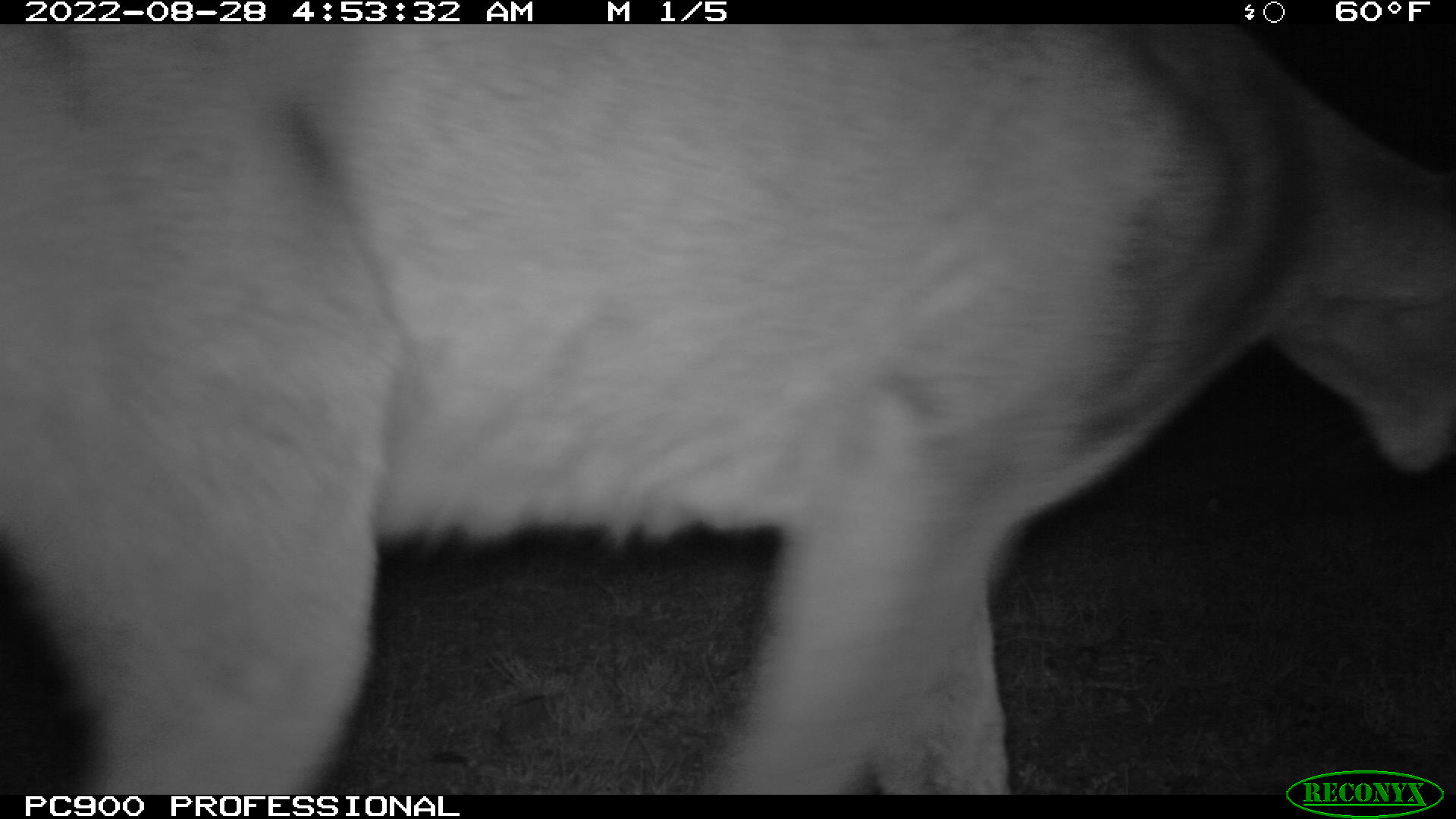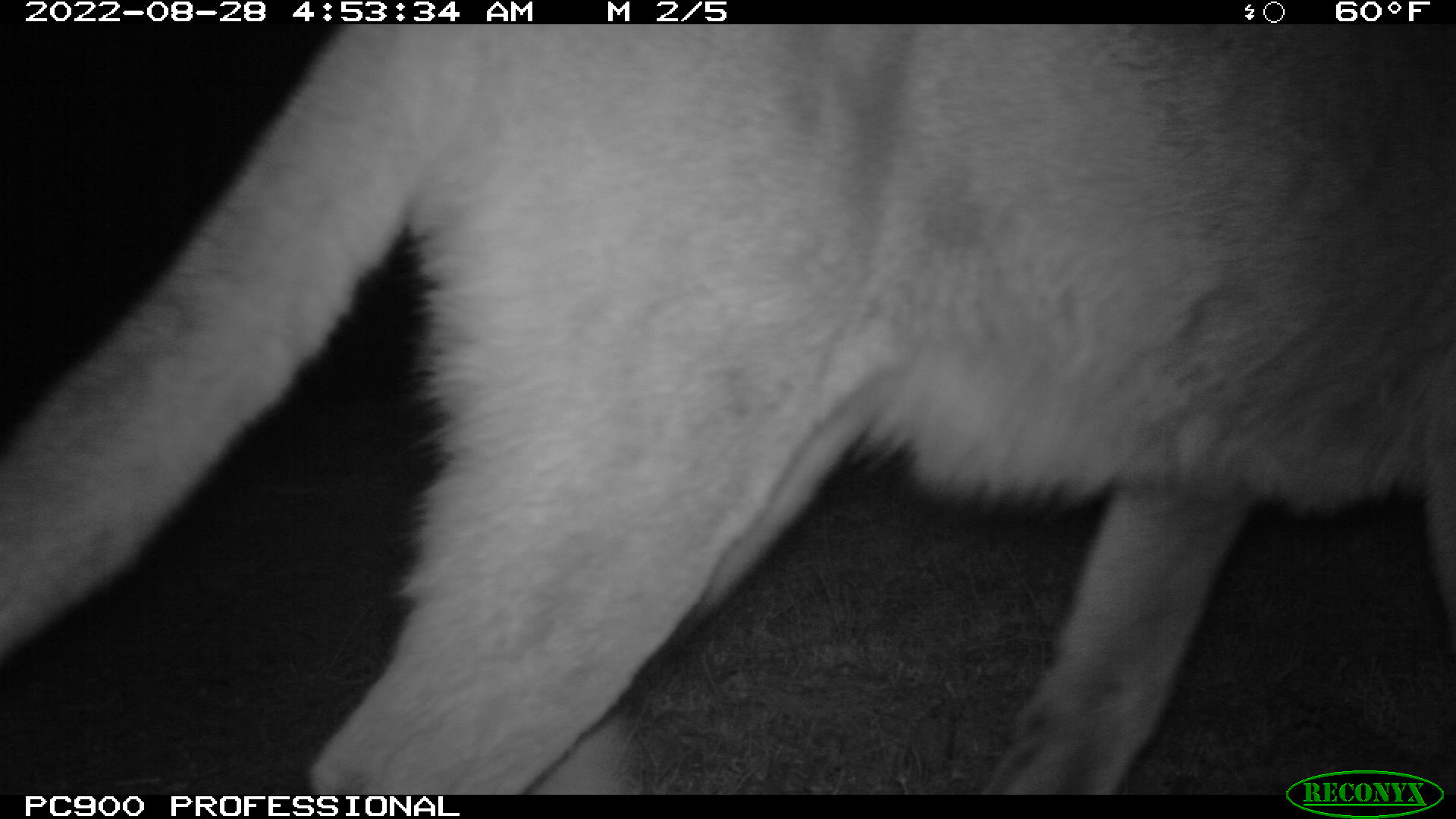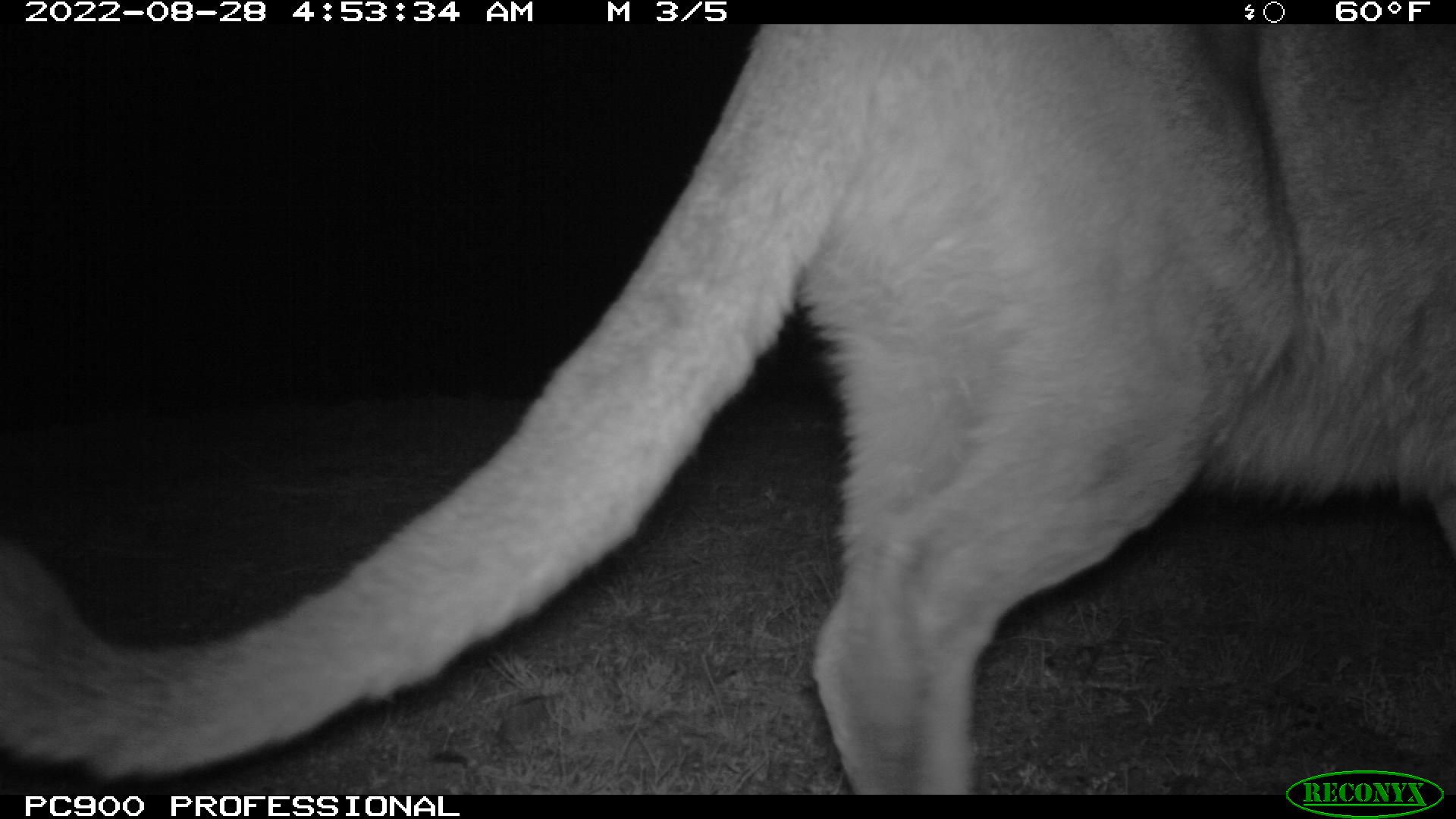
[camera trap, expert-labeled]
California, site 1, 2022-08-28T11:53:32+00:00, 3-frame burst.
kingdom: Animalia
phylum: Chordata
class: Mammalia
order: Carnivora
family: Felidae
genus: Puma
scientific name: Puma concolor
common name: puma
Puma (Puma concolor).